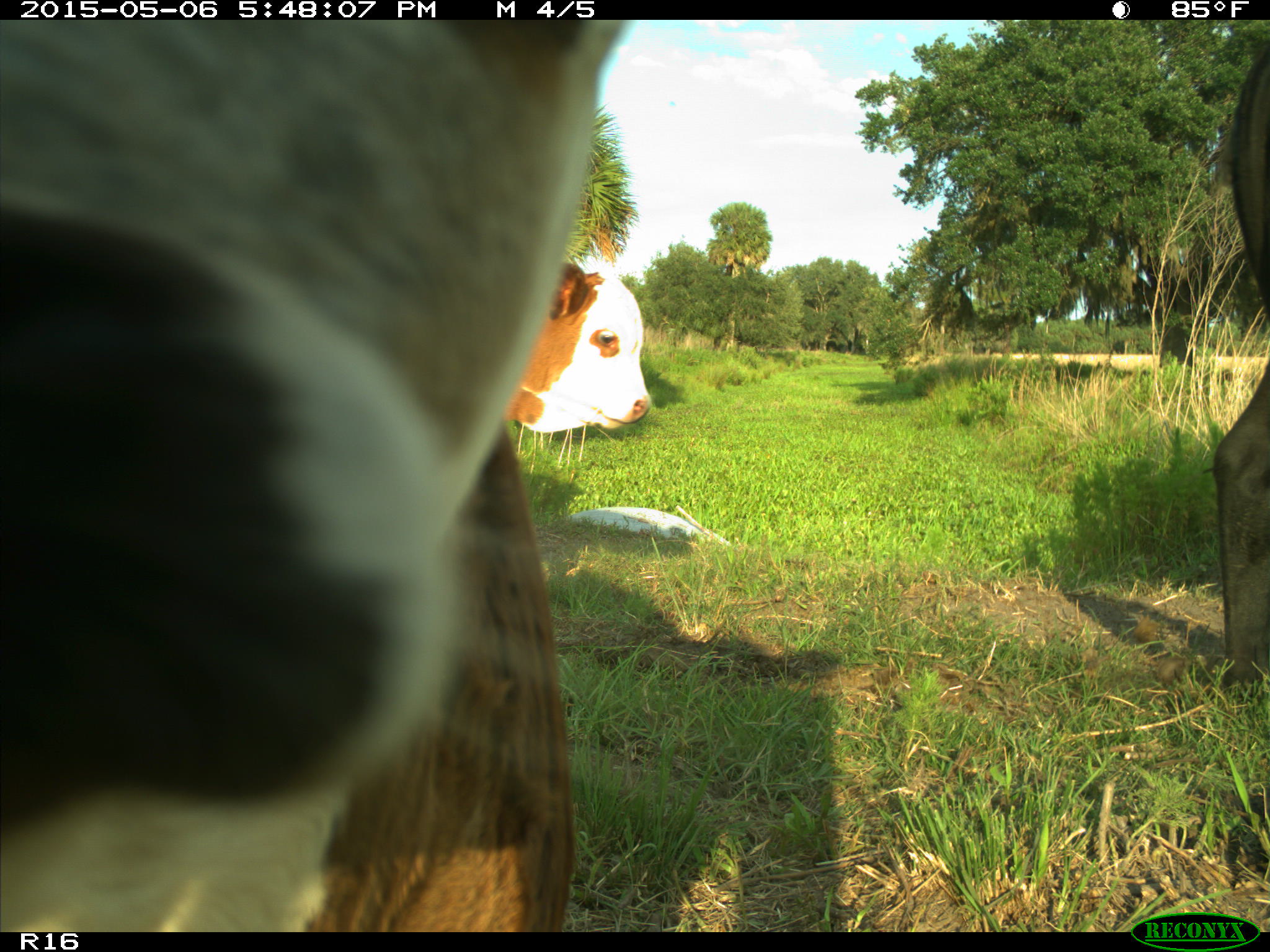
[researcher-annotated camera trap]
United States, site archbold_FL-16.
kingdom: Animalia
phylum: Chordata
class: Mammalia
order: Artiodactyla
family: Bovidae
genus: Bos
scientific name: Bos taurus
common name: domestic cow